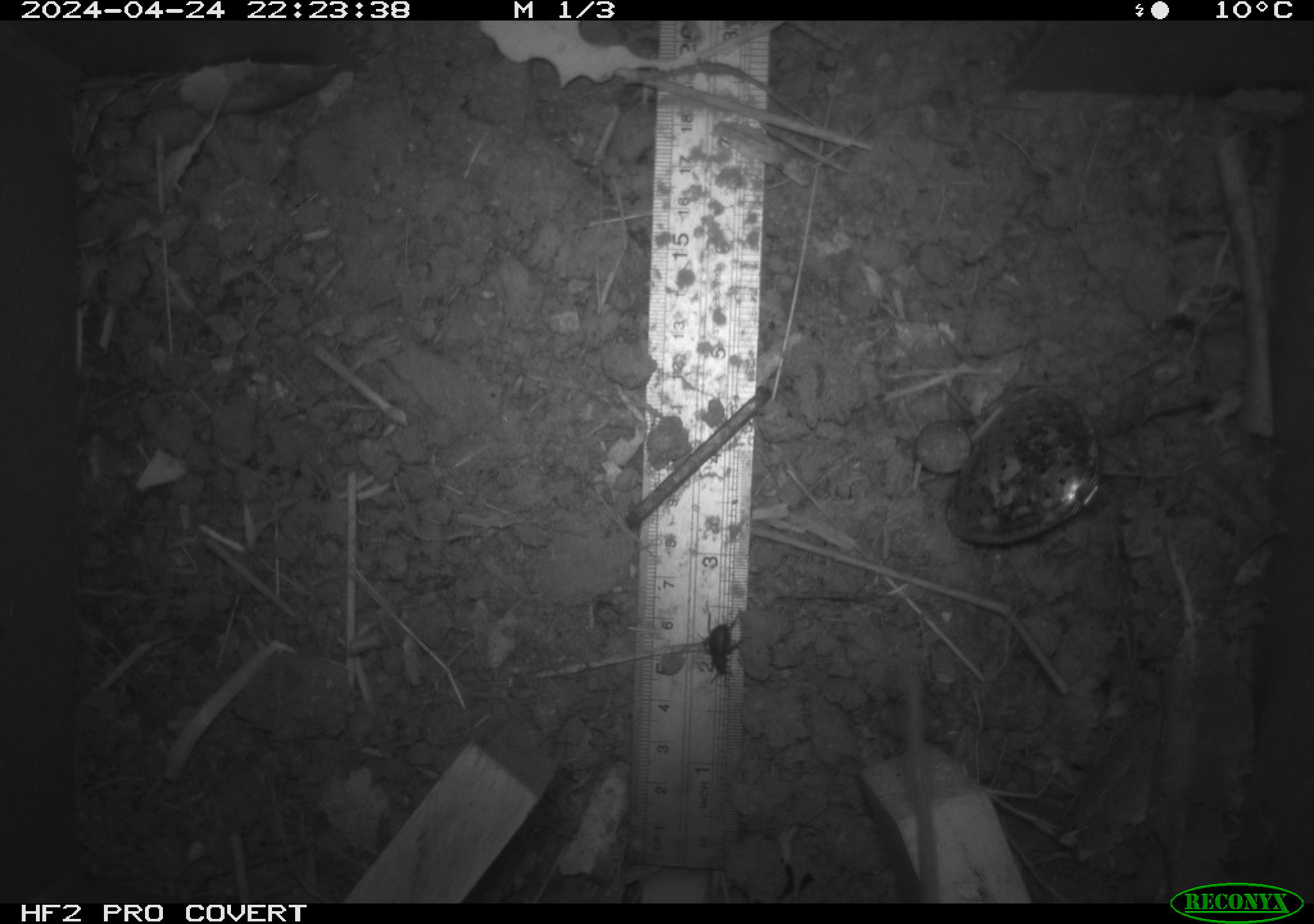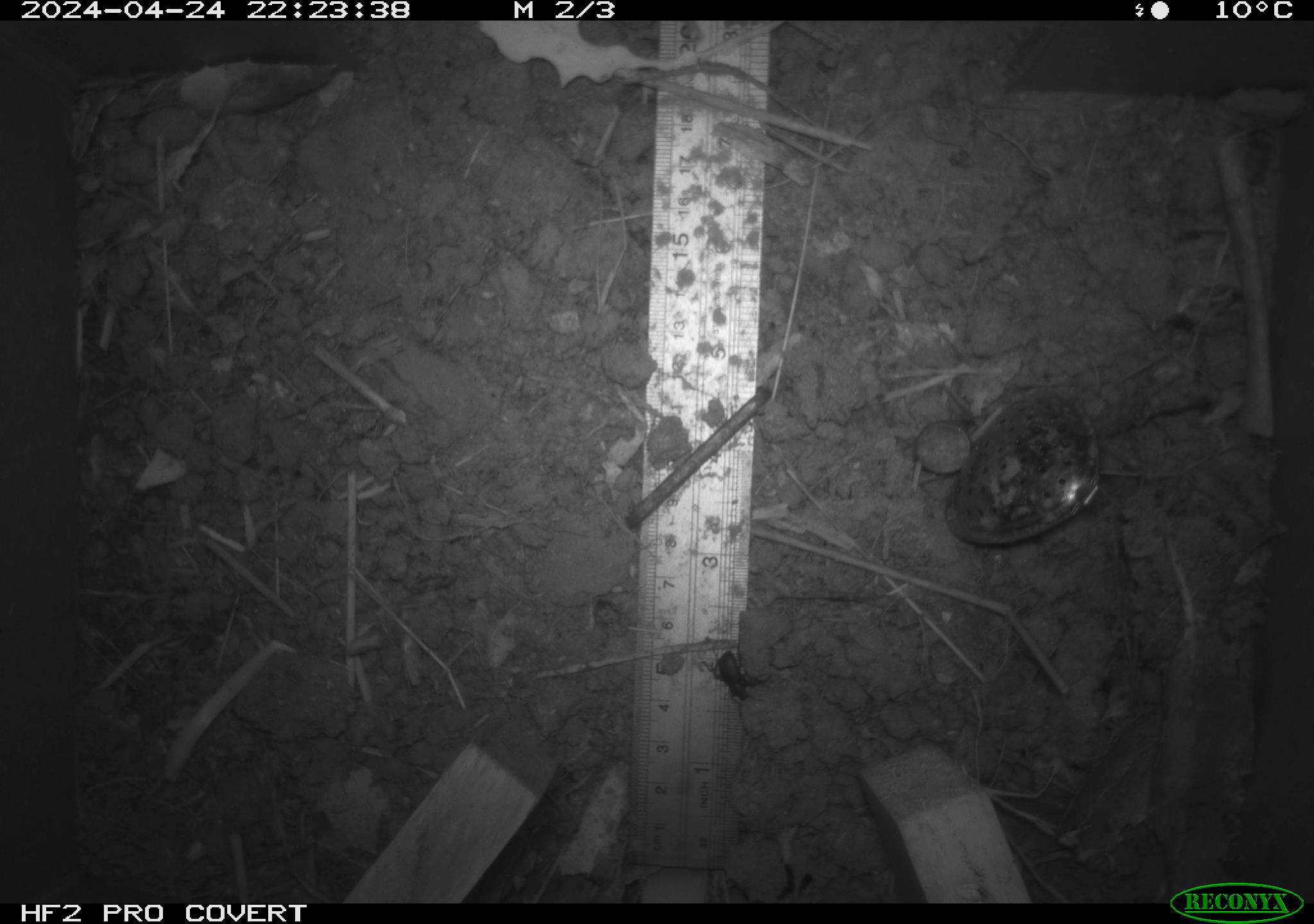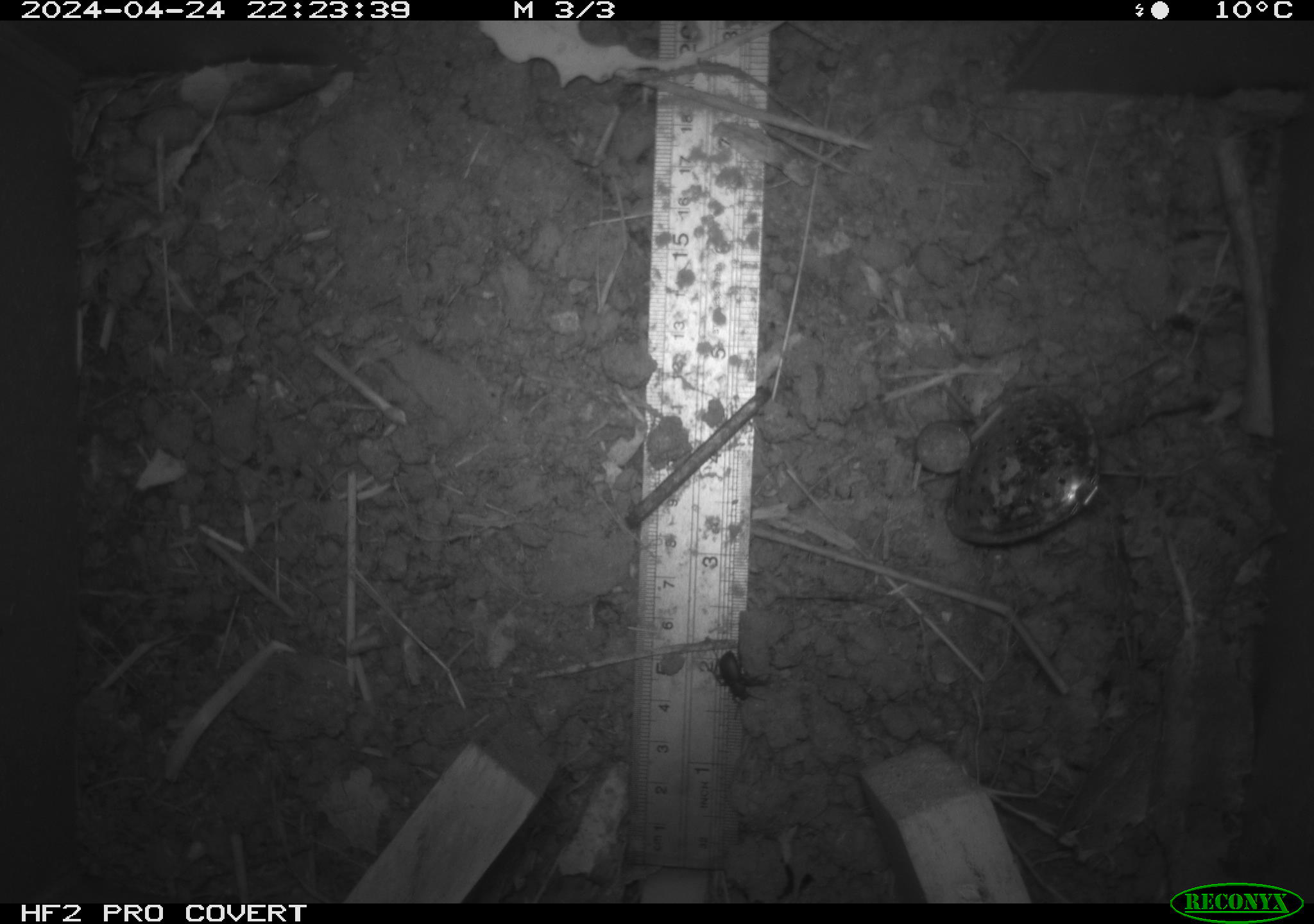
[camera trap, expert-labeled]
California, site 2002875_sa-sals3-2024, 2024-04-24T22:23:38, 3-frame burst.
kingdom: Animalia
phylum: Arthropoda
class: Insecta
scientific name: Insecta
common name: insect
Insect (Insecta).